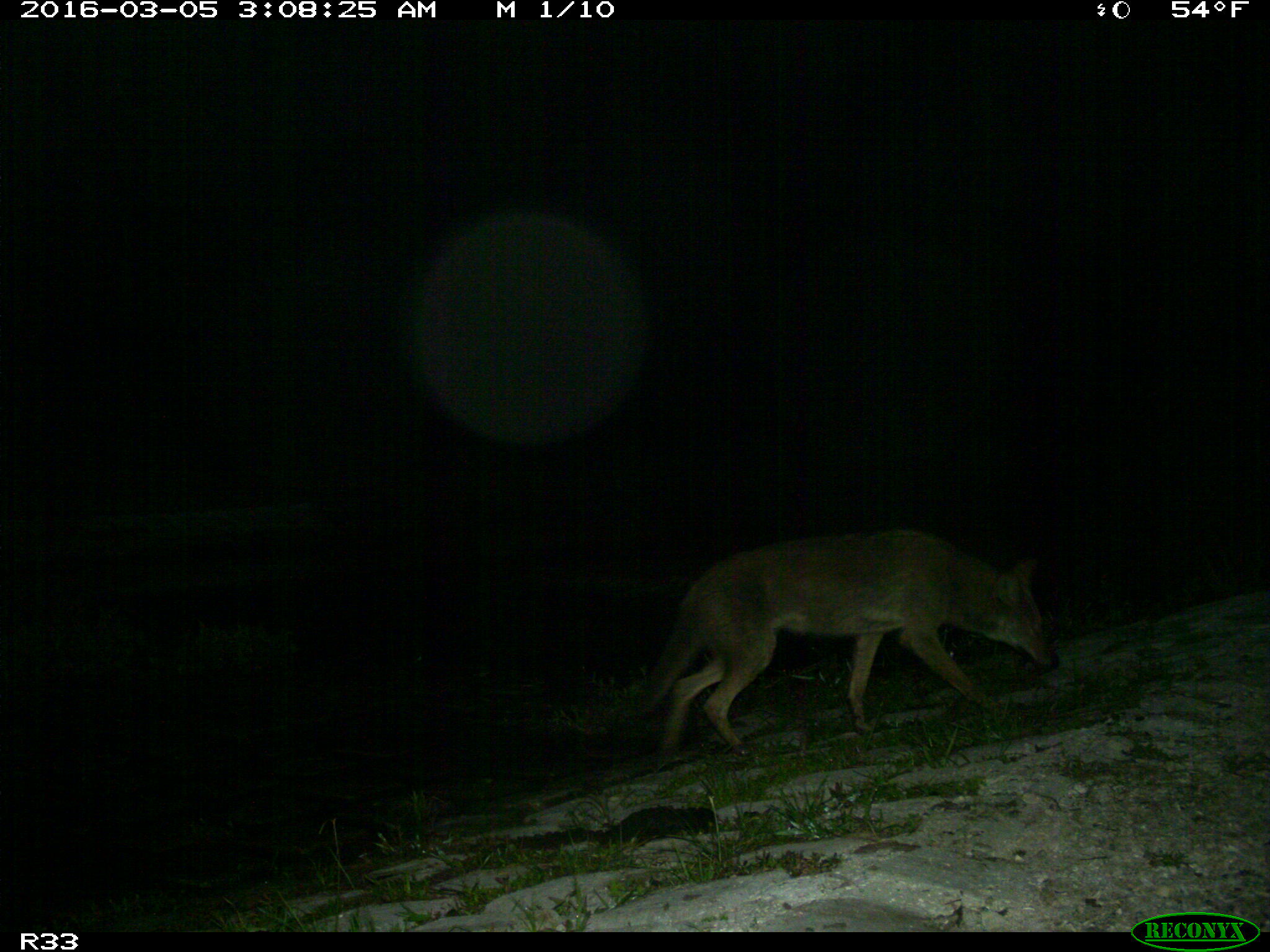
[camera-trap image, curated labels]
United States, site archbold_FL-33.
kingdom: Animalia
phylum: Chordata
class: Mammalia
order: Carnivora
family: Canidae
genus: Canis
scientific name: Canis latrans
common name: coyote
Canis latrans (coyote).